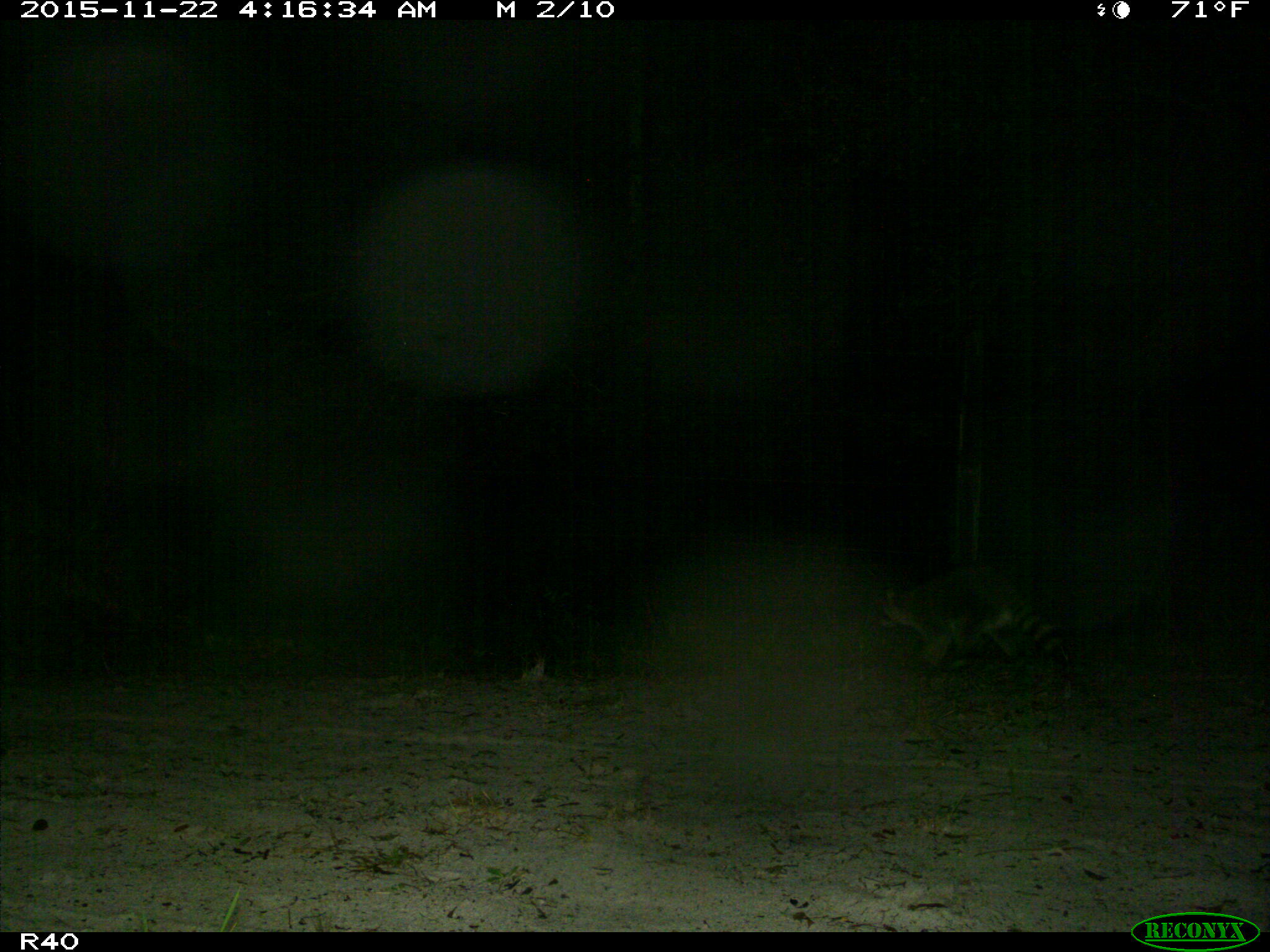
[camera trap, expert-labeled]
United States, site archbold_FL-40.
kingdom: Animalia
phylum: Chordata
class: Mammalia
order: Carnivora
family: Procyonidae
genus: Procyon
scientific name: Procyon lotor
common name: common raccoon